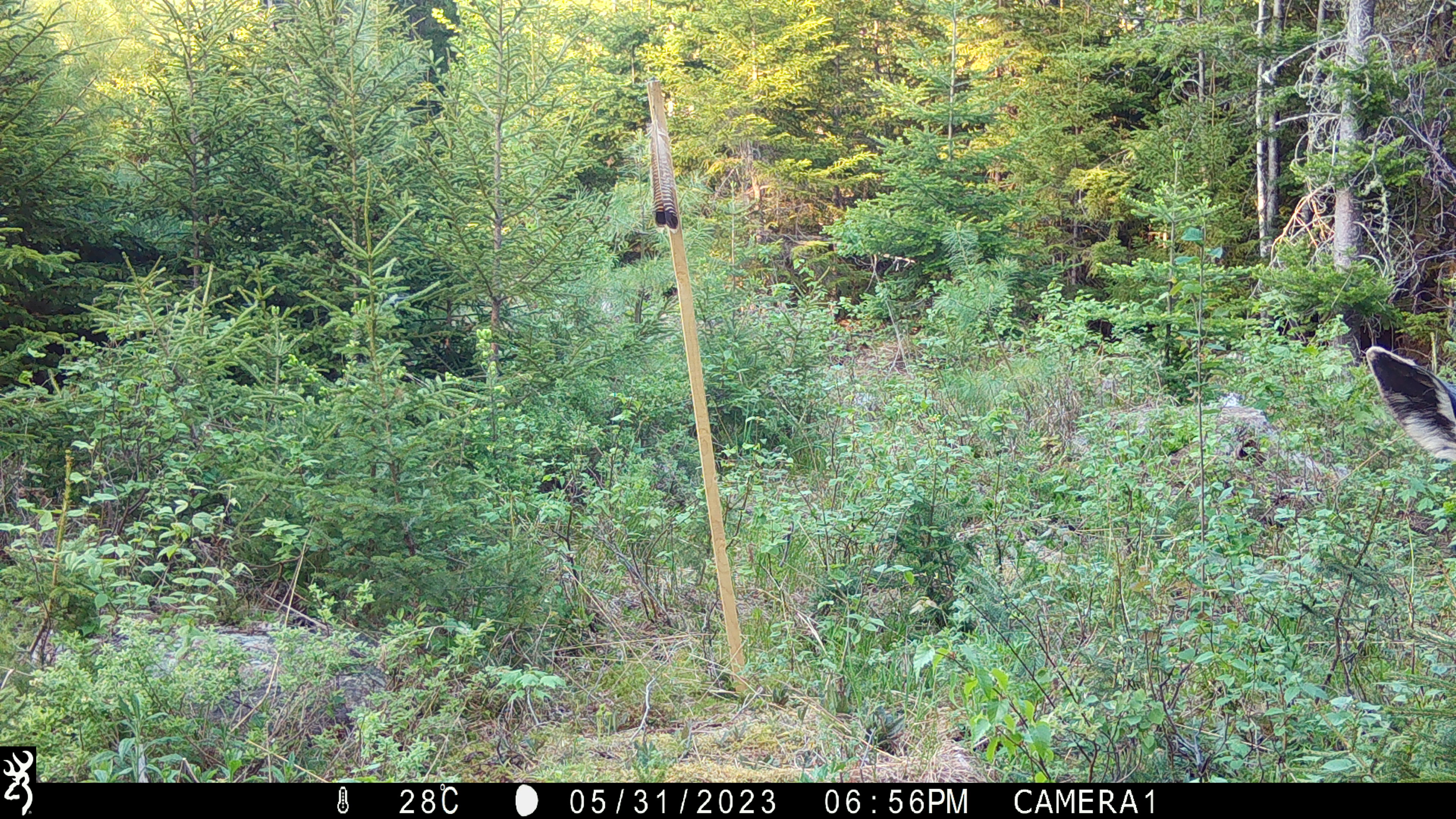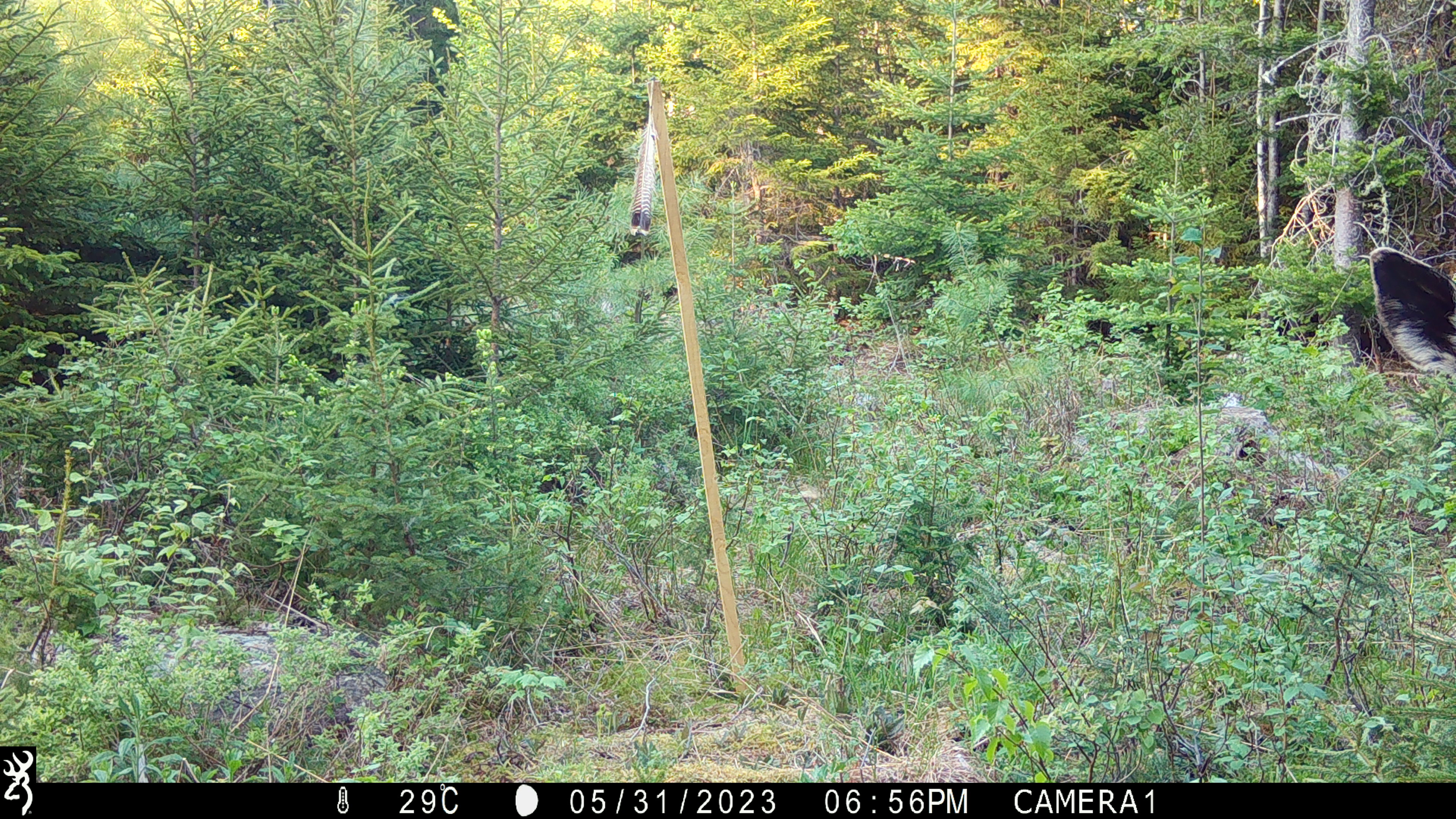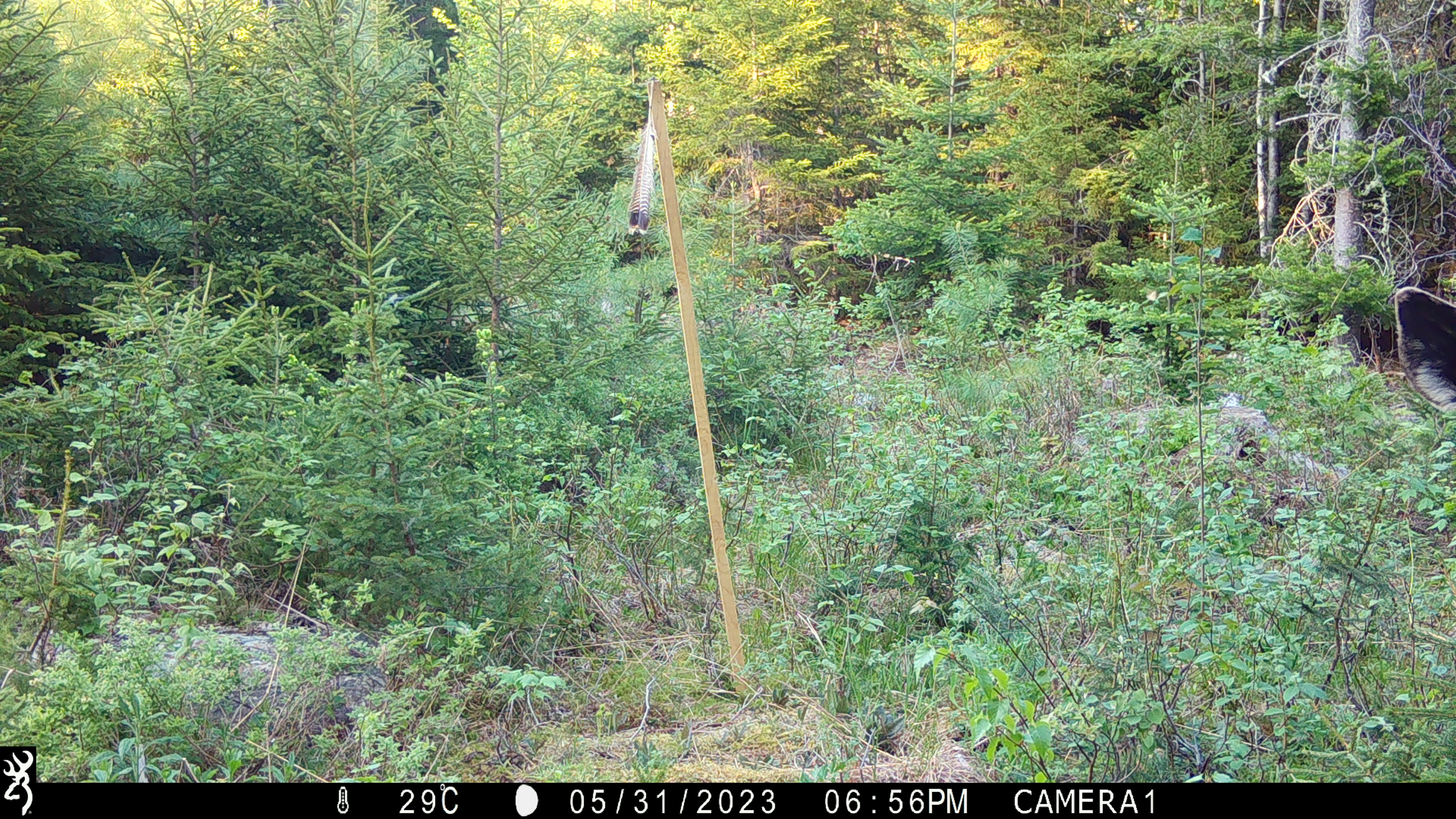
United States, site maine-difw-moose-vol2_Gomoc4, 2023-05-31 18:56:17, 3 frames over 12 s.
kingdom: Animalia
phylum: Chordata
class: Mammalia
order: Artiodactyla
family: Cervidae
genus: Alces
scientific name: Alces alces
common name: moose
Moose (Alces alces).